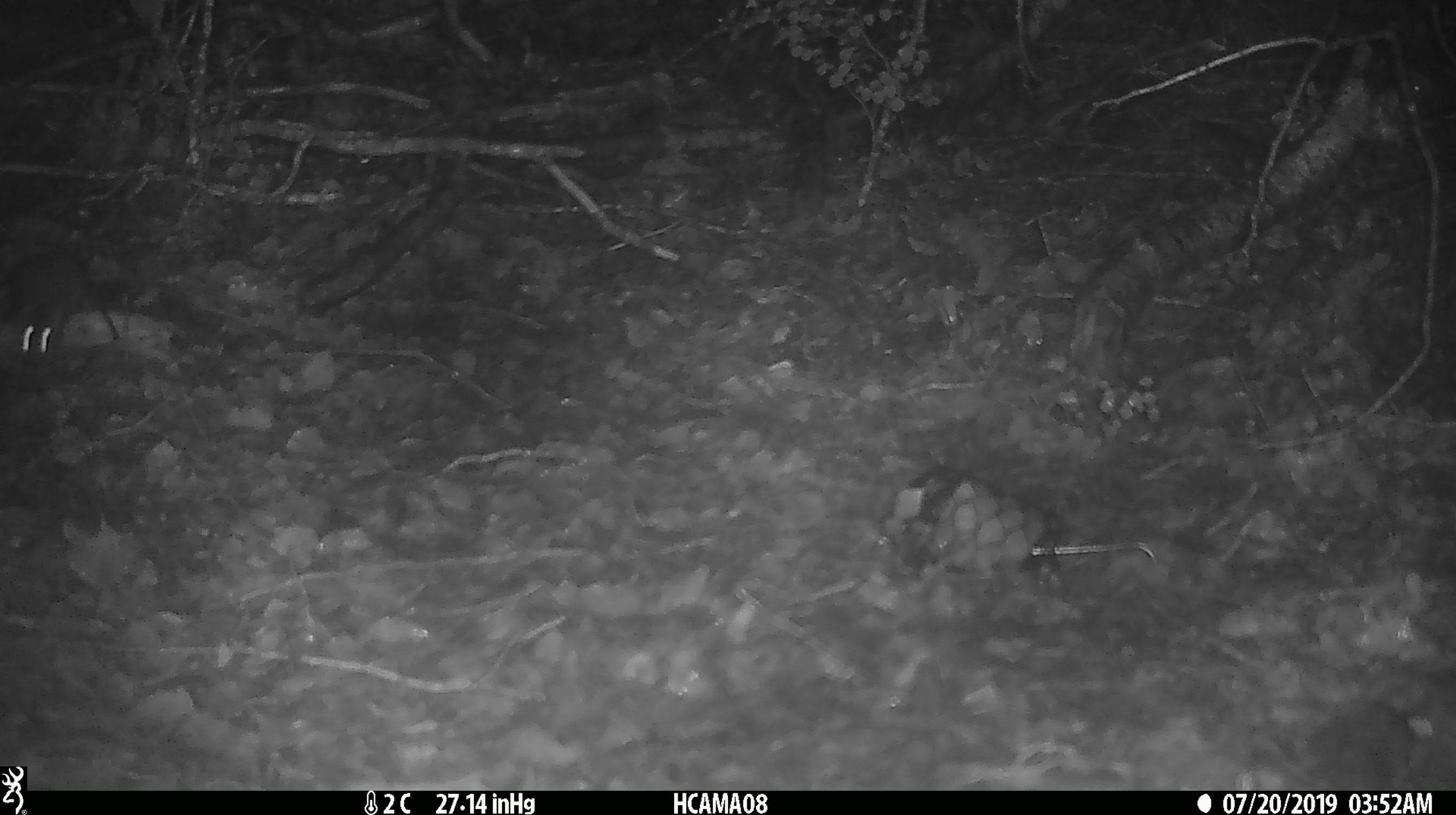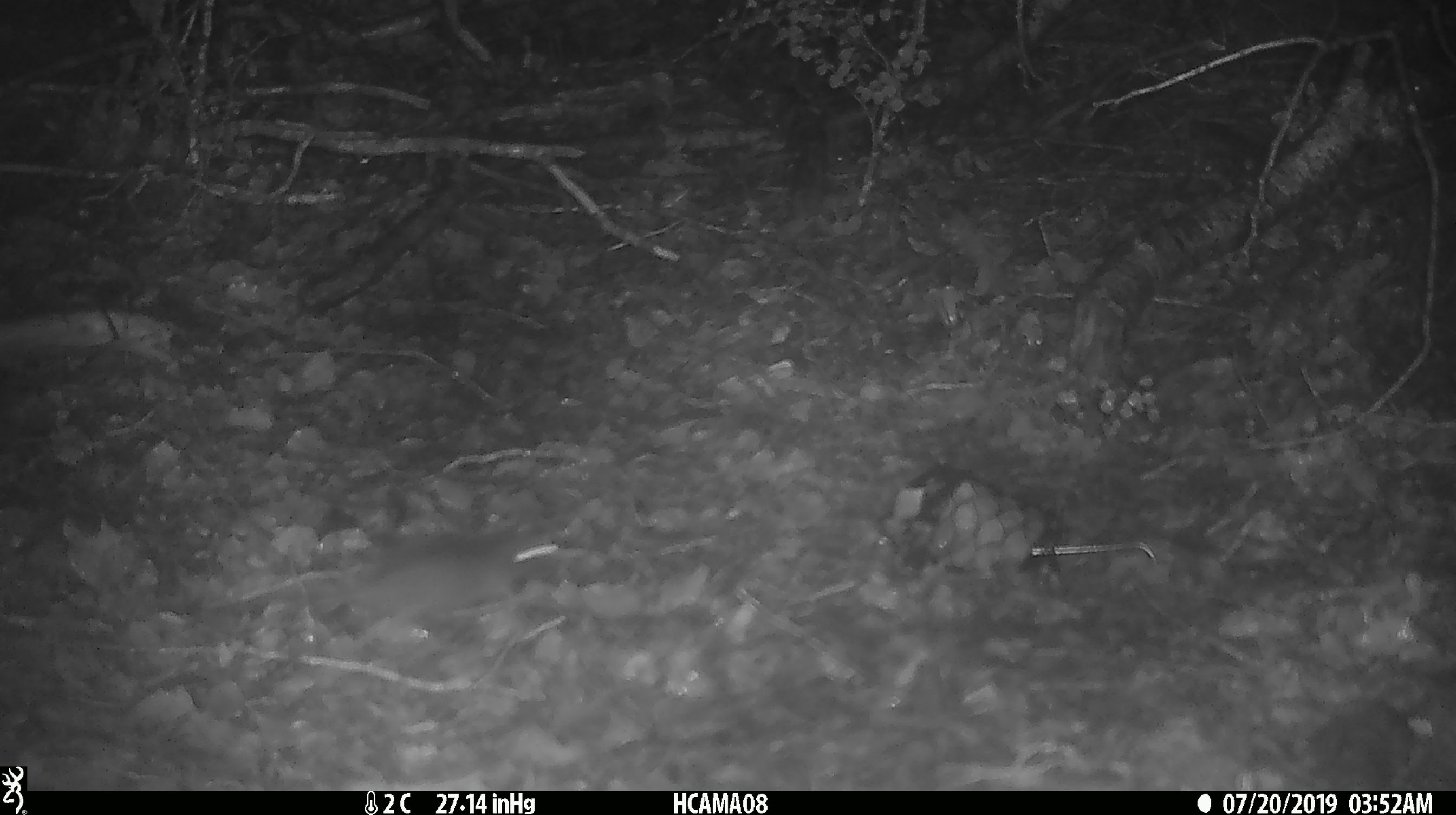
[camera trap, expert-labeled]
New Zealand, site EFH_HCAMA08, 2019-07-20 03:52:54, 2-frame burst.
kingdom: Animalia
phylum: Chordata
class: Mammalia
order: Rodentia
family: Muridae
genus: Mus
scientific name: Mus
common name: mouse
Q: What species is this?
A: Mouse (Mus).